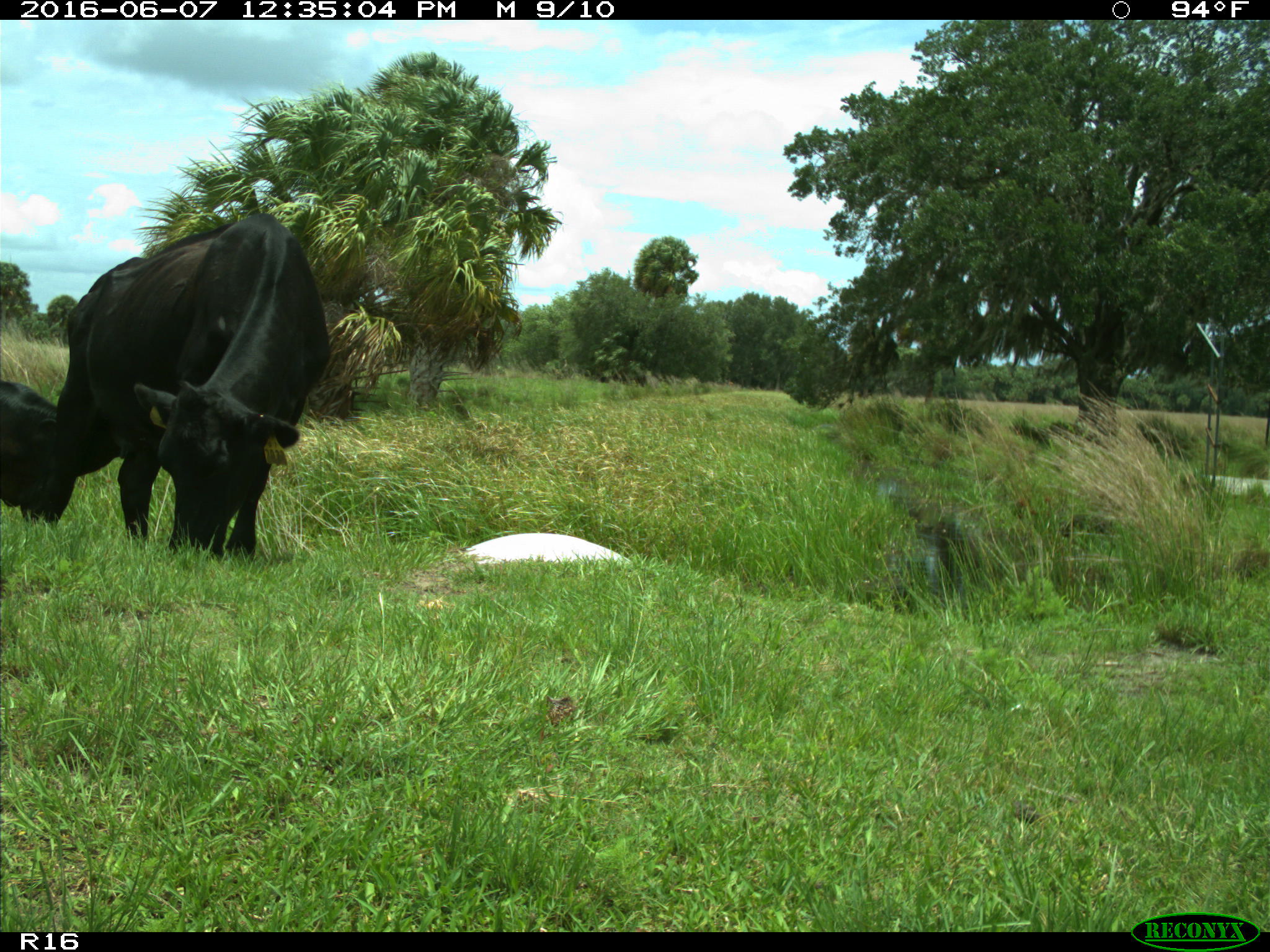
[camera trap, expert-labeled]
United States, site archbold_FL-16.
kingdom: Animalia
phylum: Chordata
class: Mammalia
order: Artiodactyla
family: Bovidae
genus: Bos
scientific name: Bos taurus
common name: domestic cow